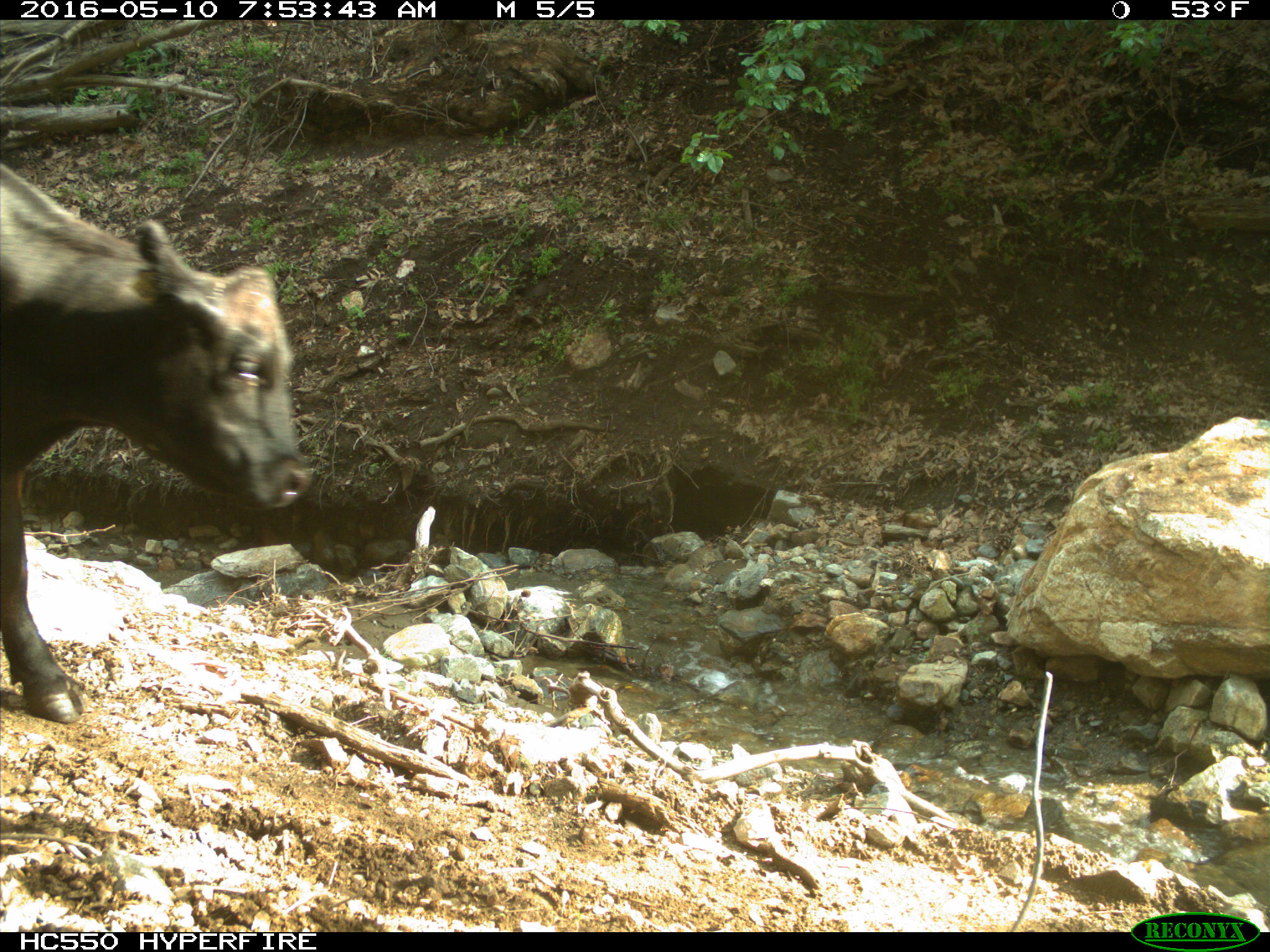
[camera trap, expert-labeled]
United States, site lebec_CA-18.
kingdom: Animalia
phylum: Chordata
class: Mammalia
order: Artiodactyla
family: Bovidae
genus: Bos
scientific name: Bos taurus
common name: domestic cow